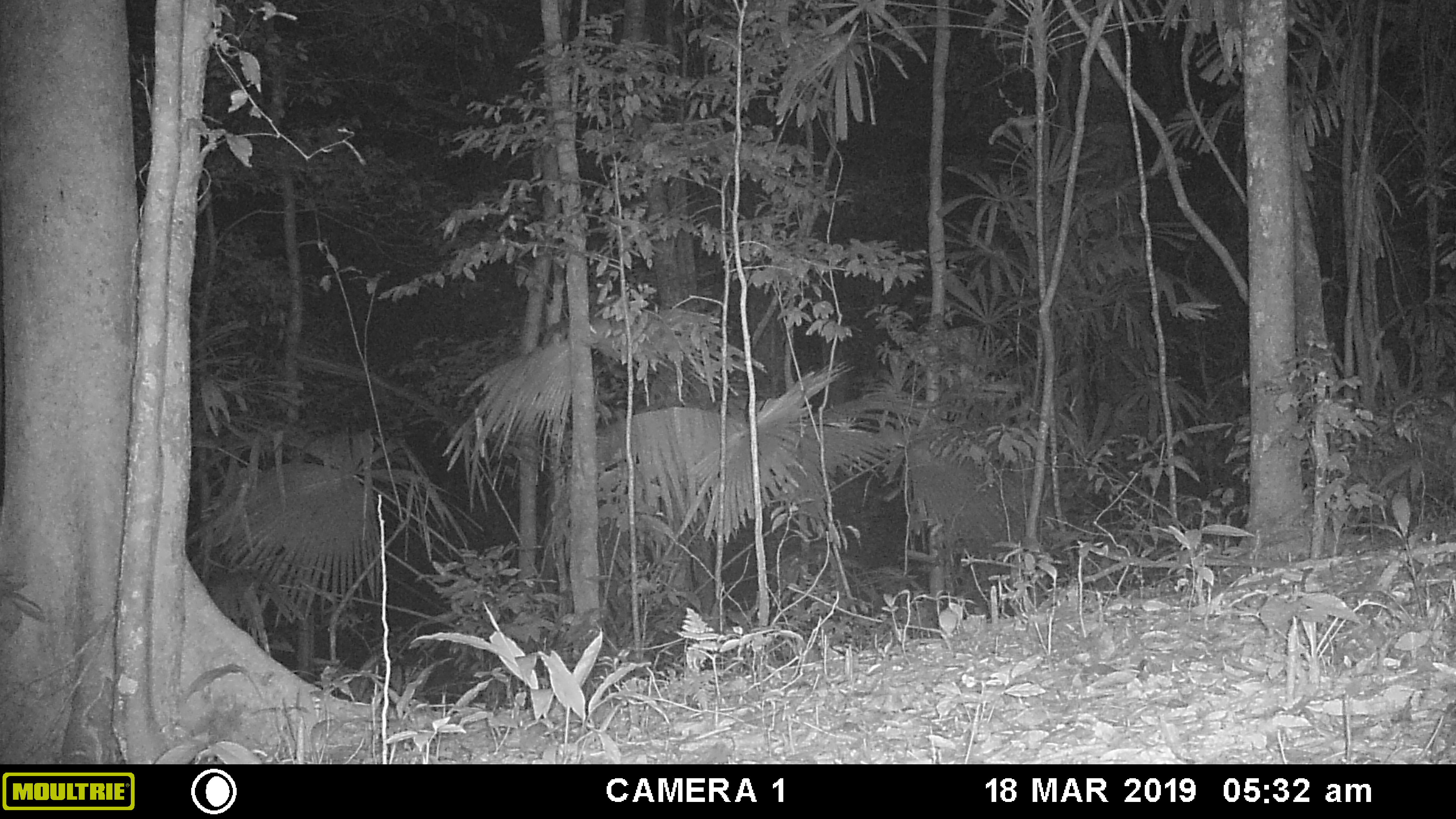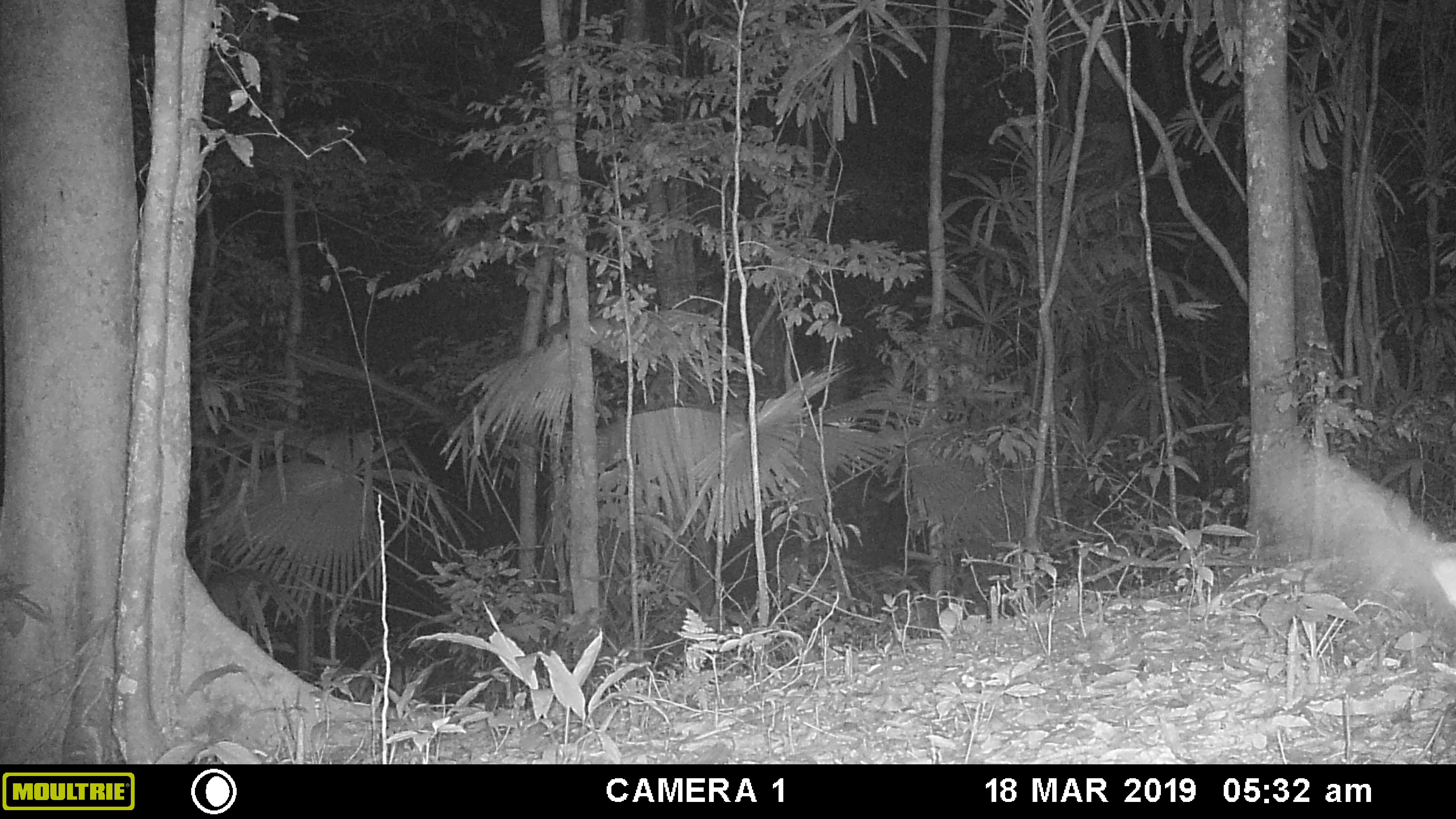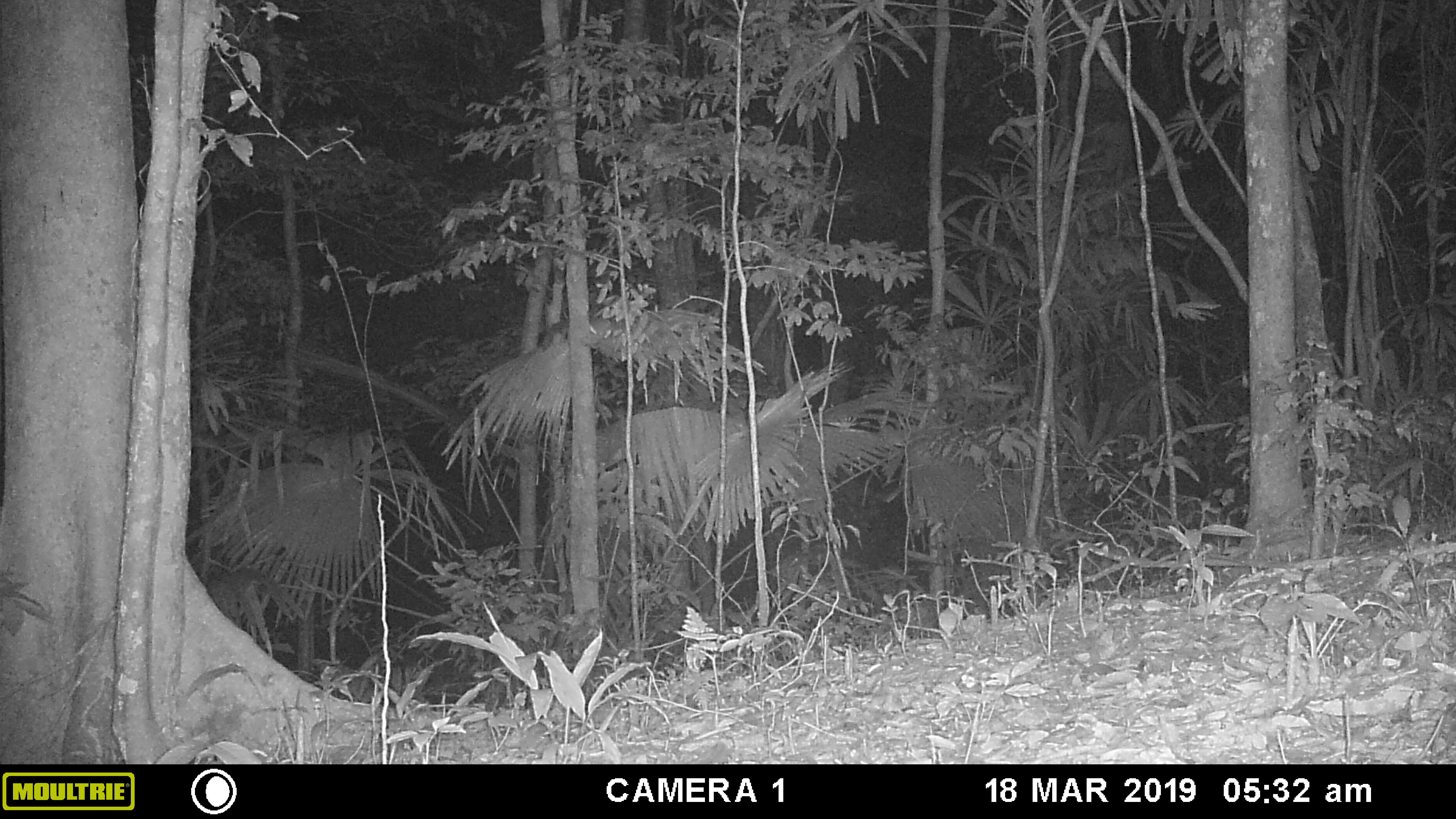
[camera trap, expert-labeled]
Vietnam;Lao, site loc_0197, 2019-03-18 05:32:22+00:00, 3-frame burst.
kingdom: Animalia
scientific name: Animalia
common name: animal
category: unidentified animal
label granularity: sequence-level